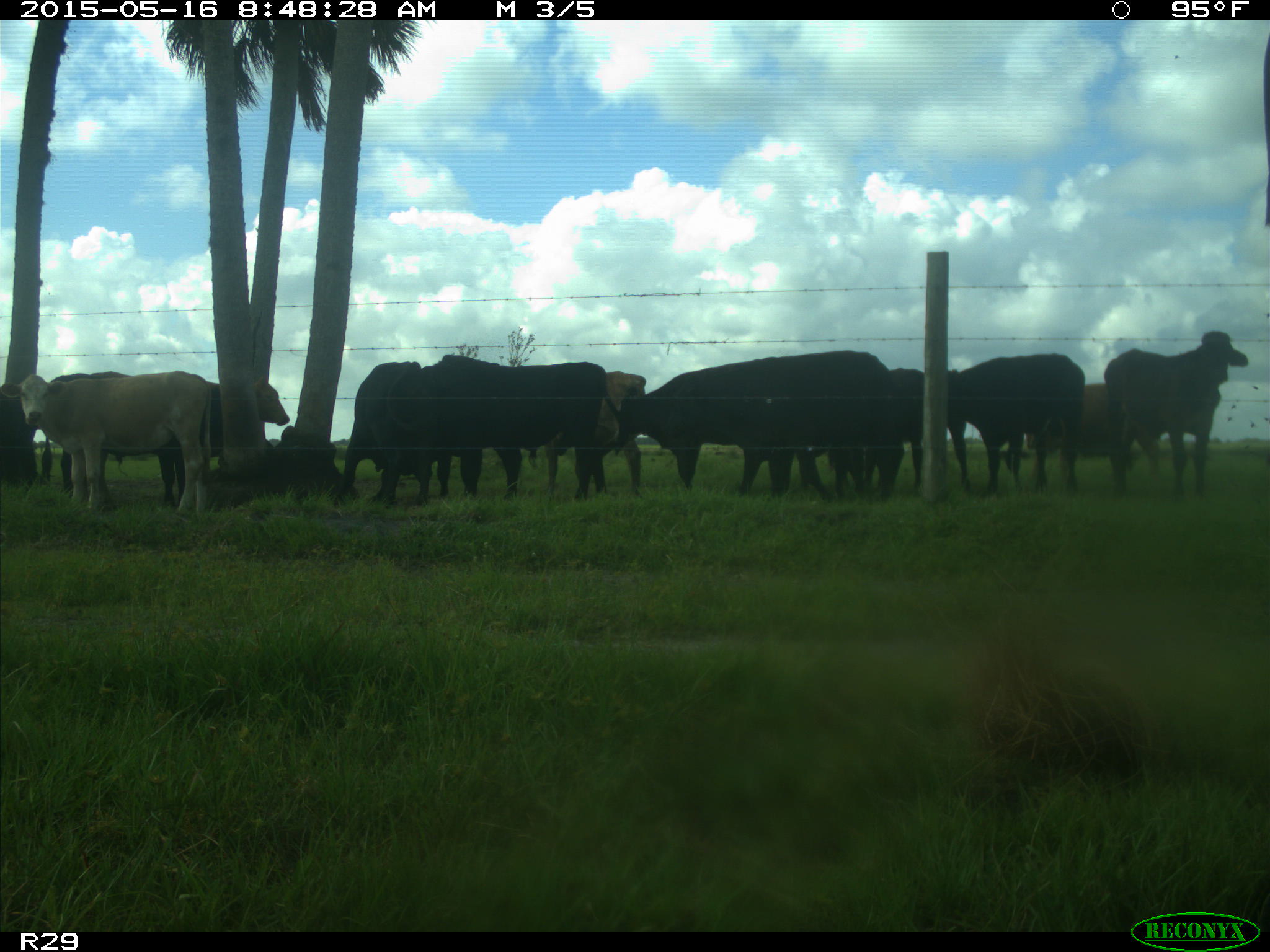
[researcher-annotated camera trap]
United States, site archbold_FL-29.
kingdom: Animalia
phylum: Chordata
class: Mammalia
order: Artiodactyla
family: Bovidae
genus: Bos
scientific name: Bos taurus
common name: domestic cow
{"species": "Bos taurus (domestic cow)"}